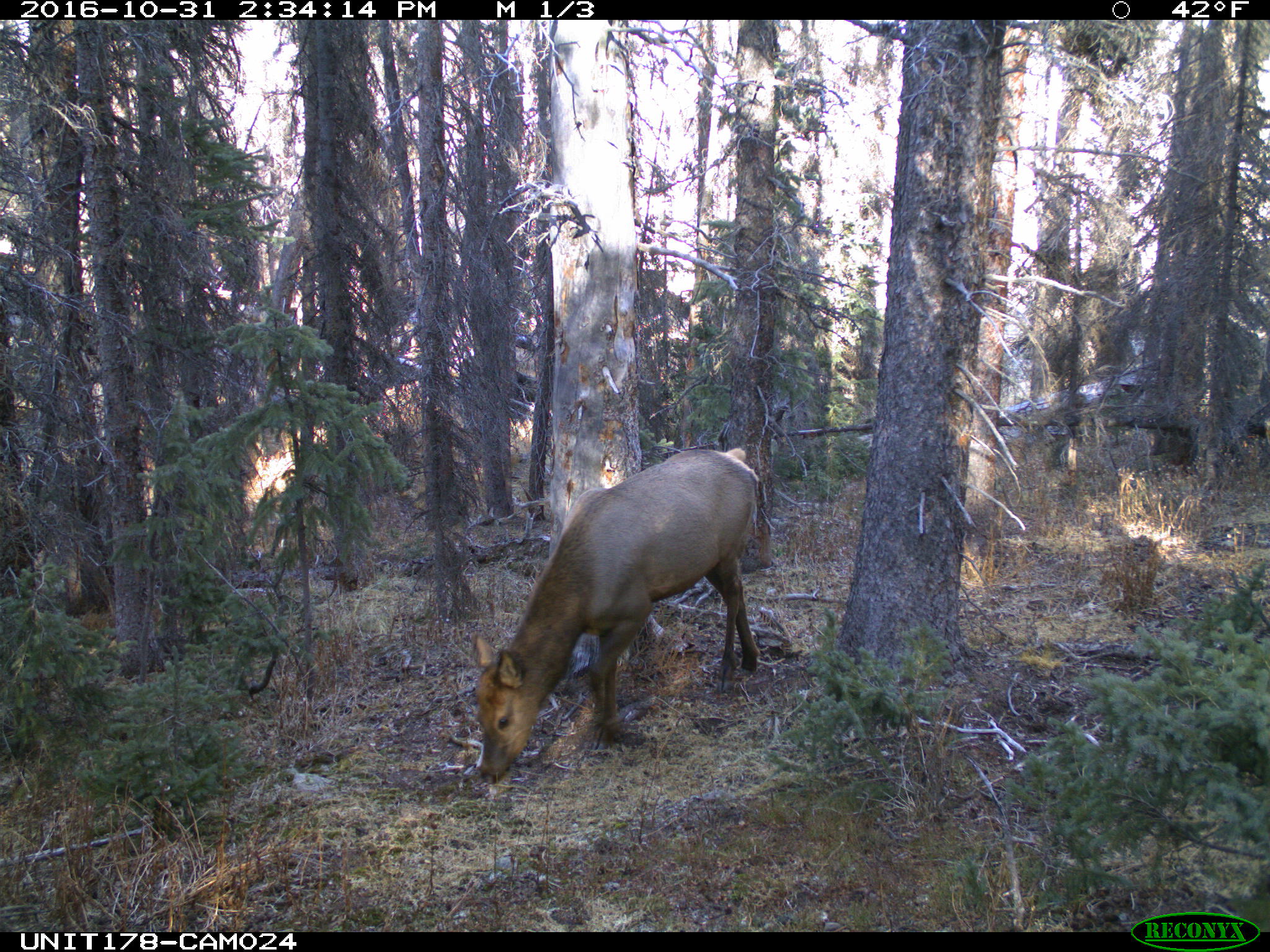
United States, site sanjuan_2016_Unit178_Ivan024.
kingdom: Animalia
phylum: Chordata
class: Mammalia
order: Artiodactyla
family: Cervidae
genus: Cervus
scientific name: Cervus elaphus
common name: red deer